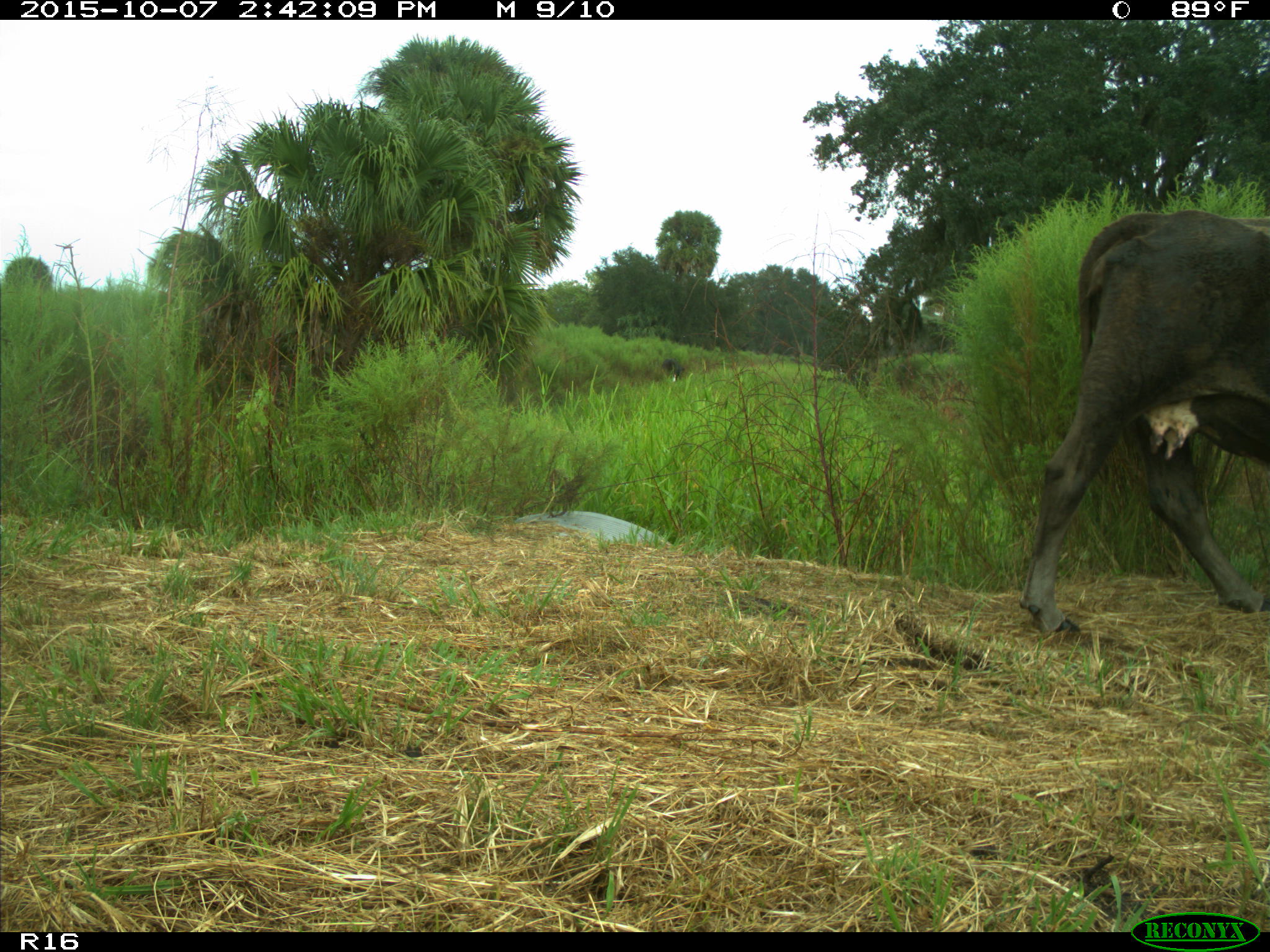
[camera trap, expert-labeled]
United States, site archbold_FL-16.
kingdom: Animalia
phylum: Chordata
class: Mammalia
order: Artiodactyla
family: Bovidae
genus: Bos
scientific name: Bos taurus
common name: domestic cow